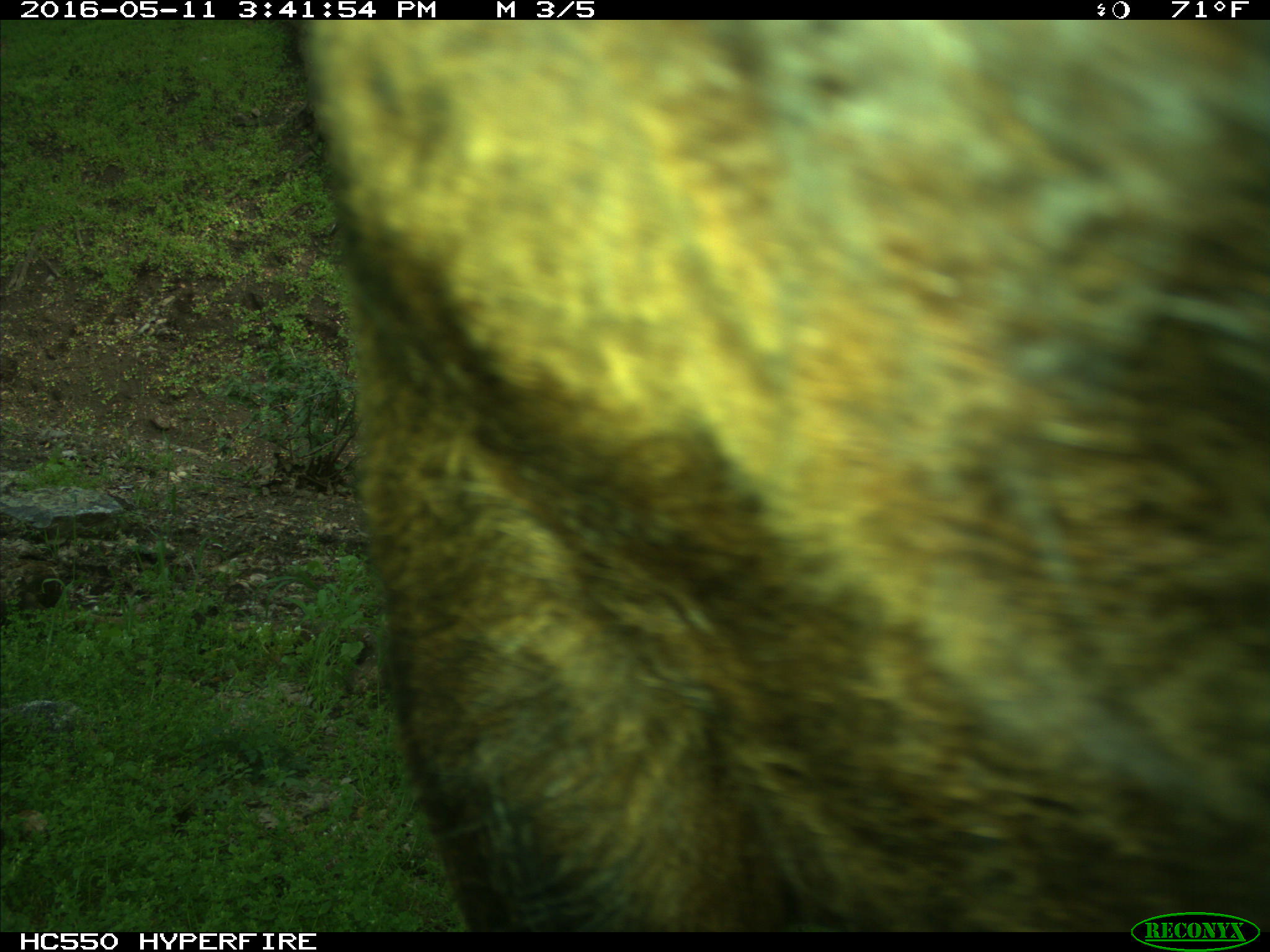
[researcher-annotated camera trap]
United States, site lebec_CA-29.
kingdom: Animalia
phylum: Chordata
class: Mammalia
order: Artiodactyla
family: Bovidae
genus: Bos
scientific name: Bos taurus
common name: domestic cow